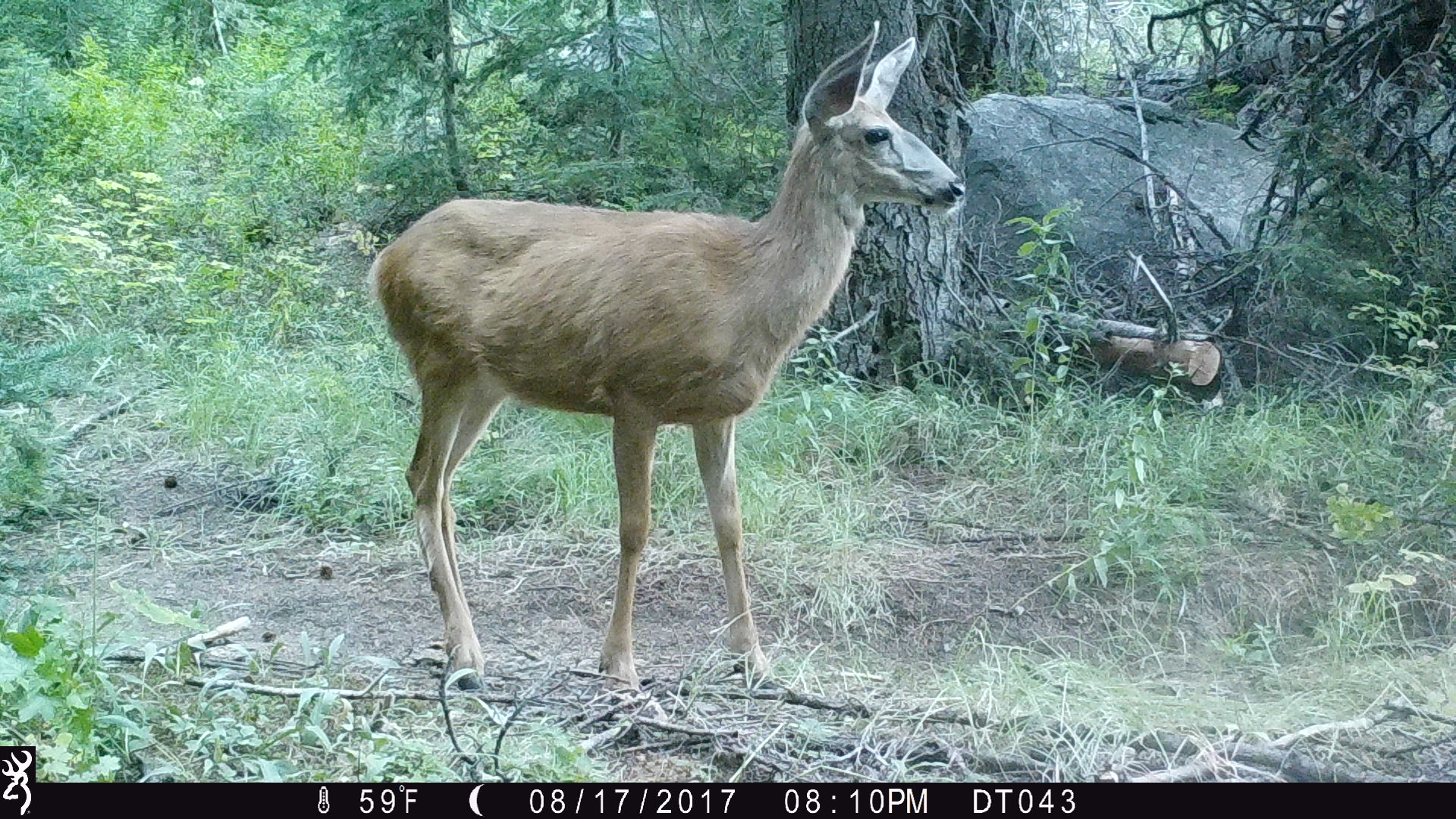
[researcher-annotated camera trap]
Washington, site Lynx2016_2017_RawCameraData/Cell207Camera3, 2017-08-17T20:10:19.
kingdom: Animalia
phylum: Chordata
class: Mammalia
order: Artiodactyla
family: Cervidae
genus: Odocoileus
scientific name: Odocoileus hemionus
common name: mule deer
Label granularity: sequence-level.